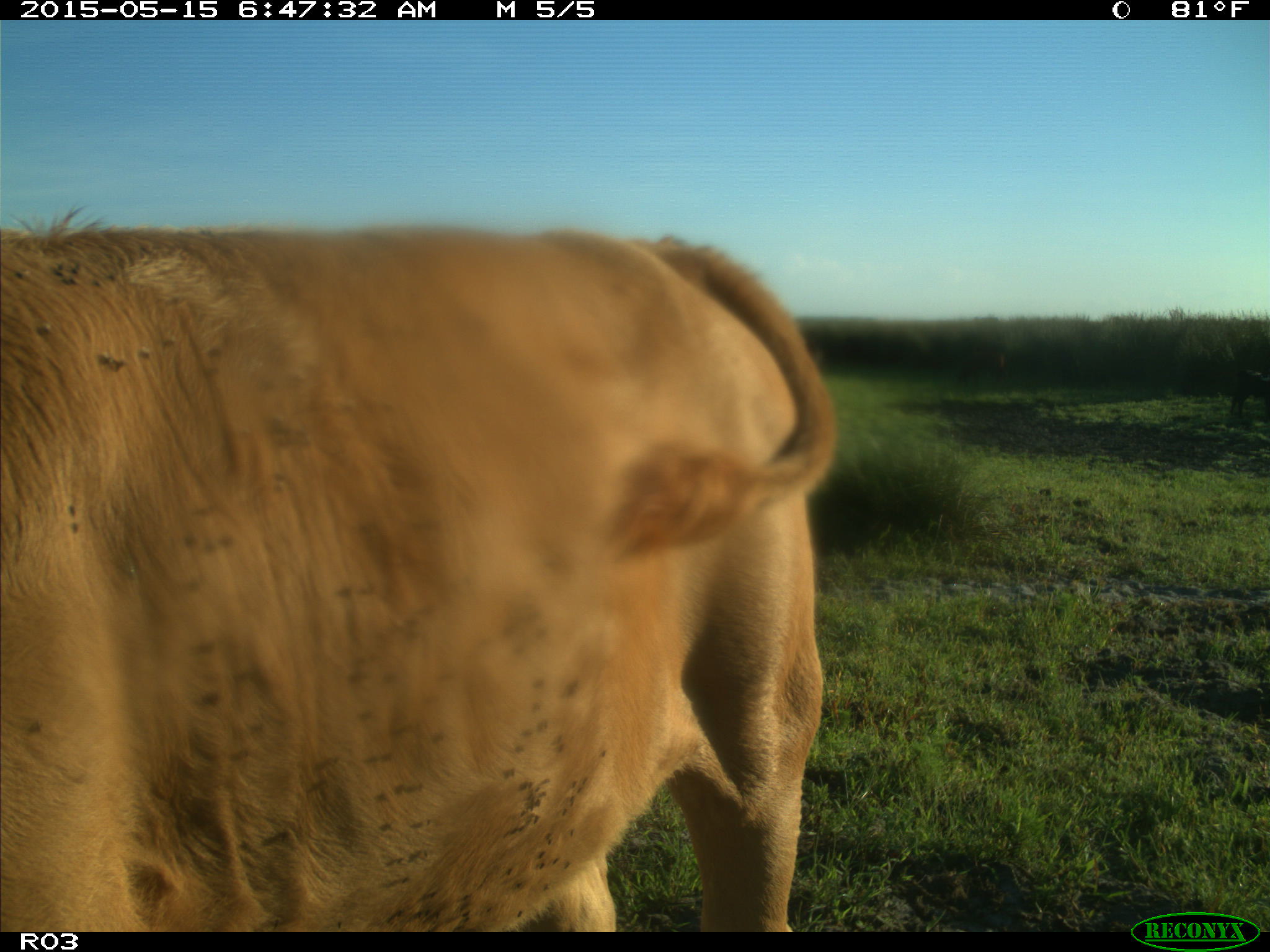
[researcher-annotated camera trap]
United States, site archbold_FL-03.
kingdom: Animalia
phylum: Chordata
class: Mammalia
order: Artiodactyla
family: Bovidae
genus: Bos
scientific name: Bos taurus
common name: domestic cow